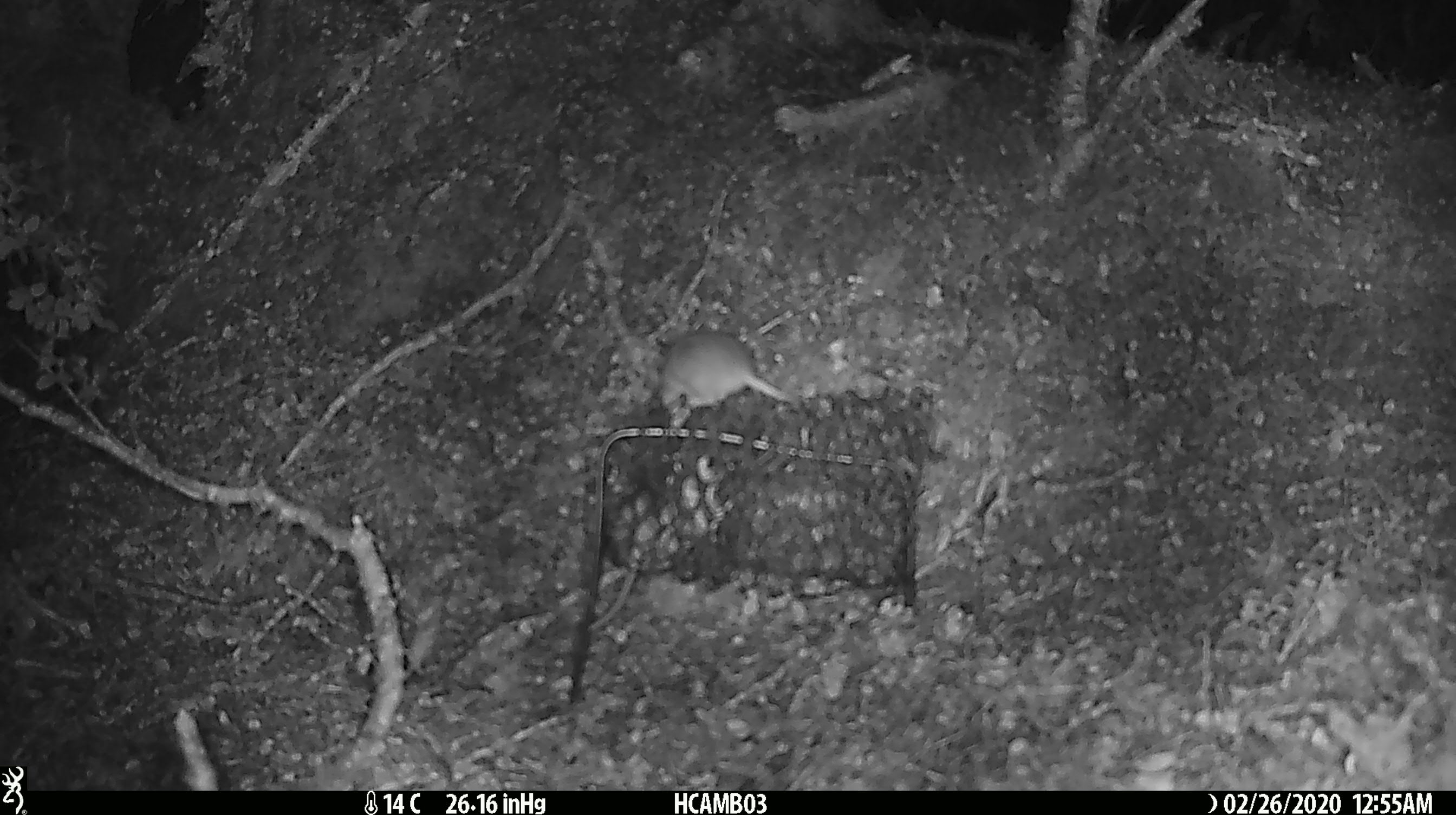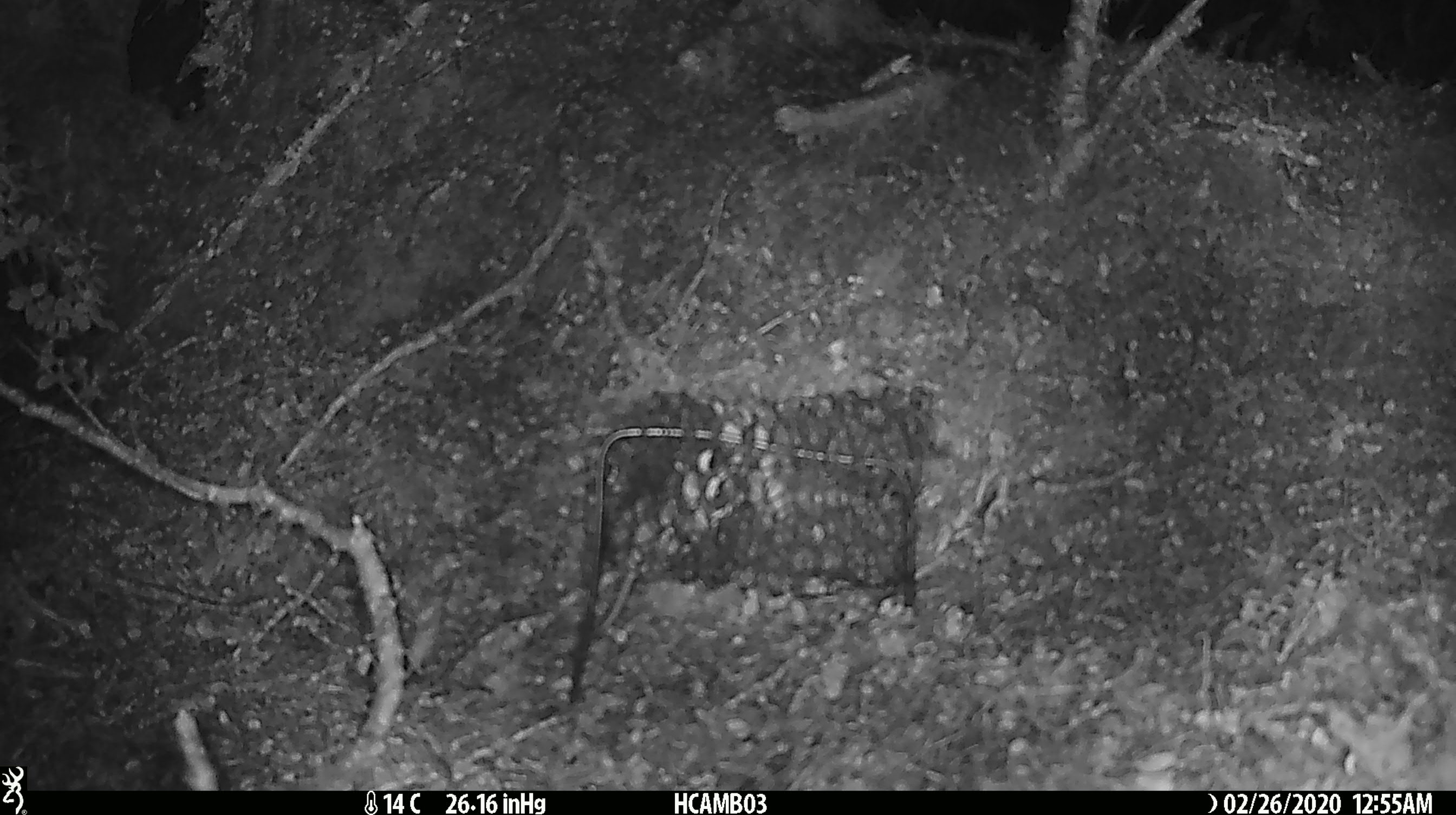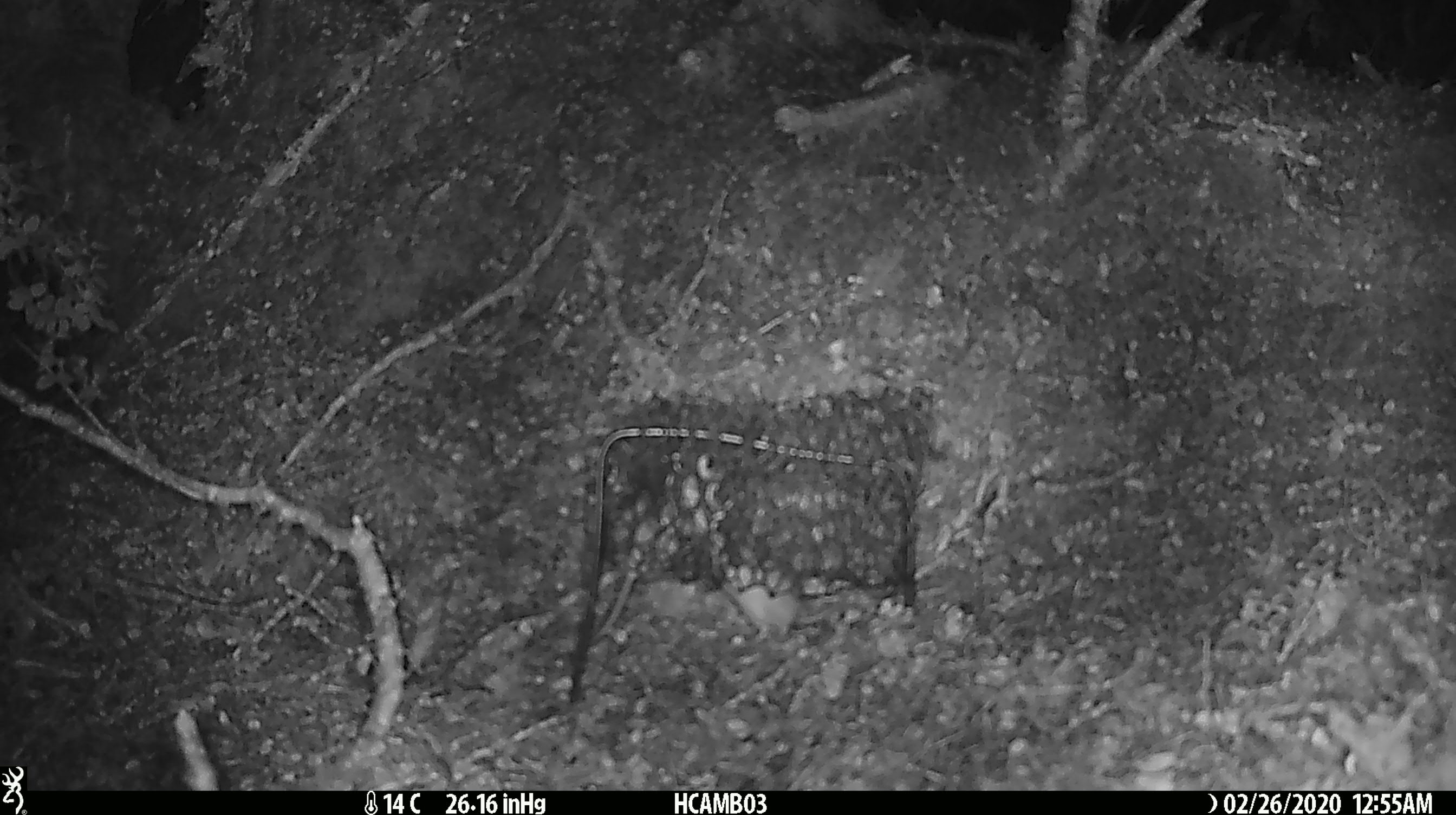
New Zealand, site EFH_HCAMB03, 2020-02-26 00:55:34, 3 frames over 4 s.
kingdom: Animalia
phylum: Chordata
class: Mammalia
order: Rodentia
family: Muridae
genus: Mus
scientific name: Mus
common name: mouse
Mouse (Mus).